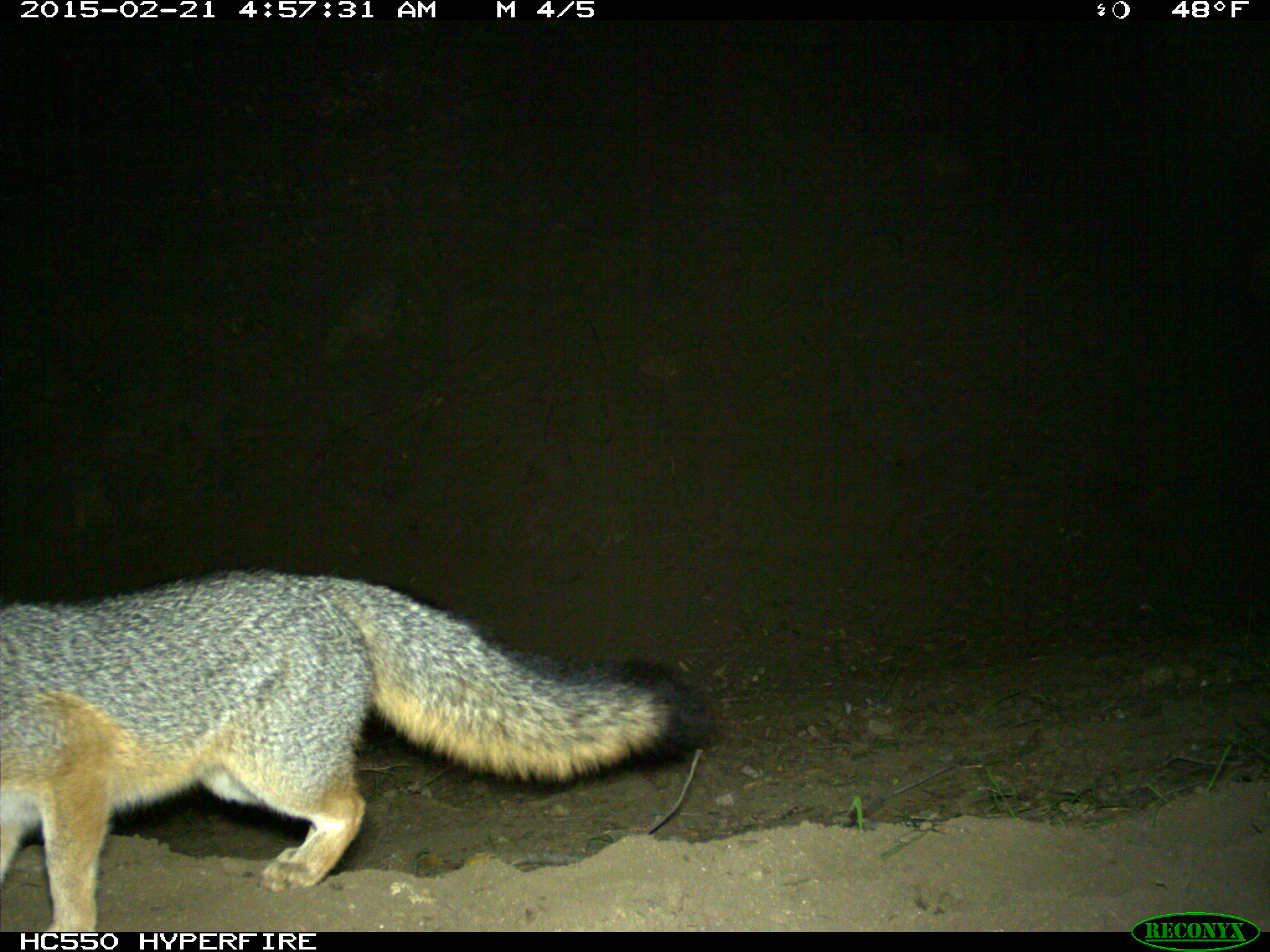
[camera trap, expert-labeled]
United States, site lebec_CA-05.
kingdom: Animalia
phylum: Chordata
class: Mammalia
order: Carnivora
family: Canidae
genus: Urocyon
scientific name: Urocyon cinereoargenteus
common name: gray fox